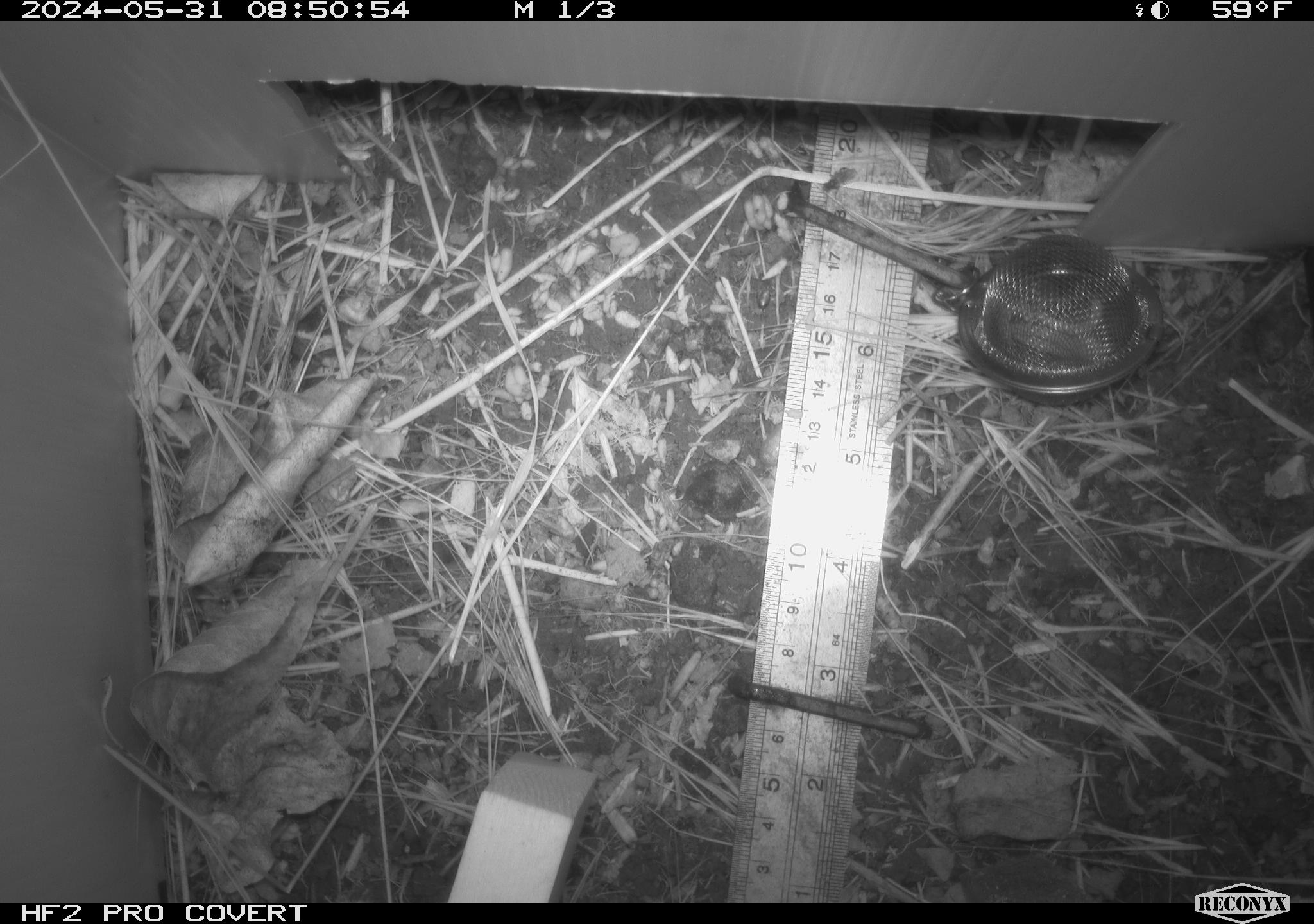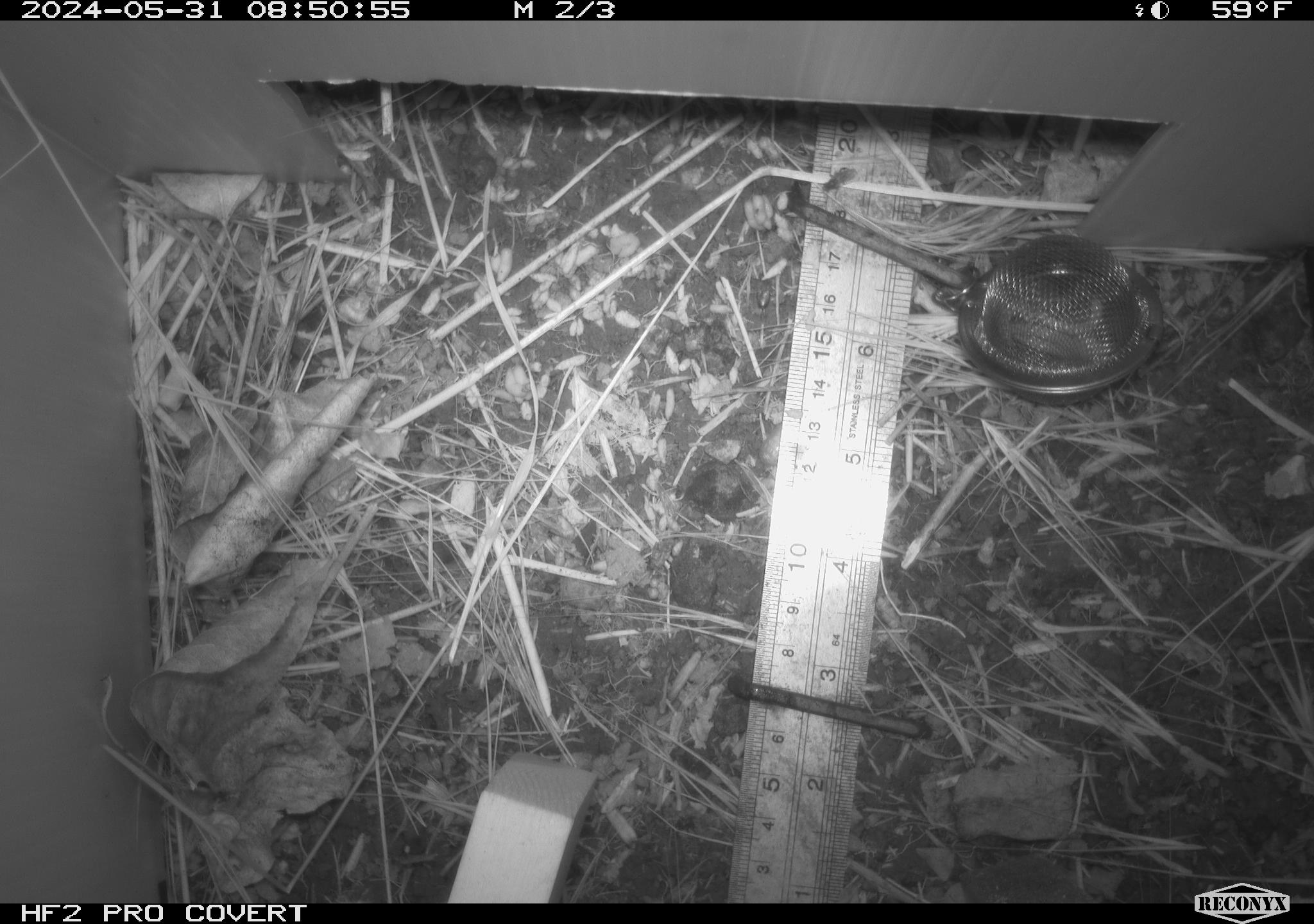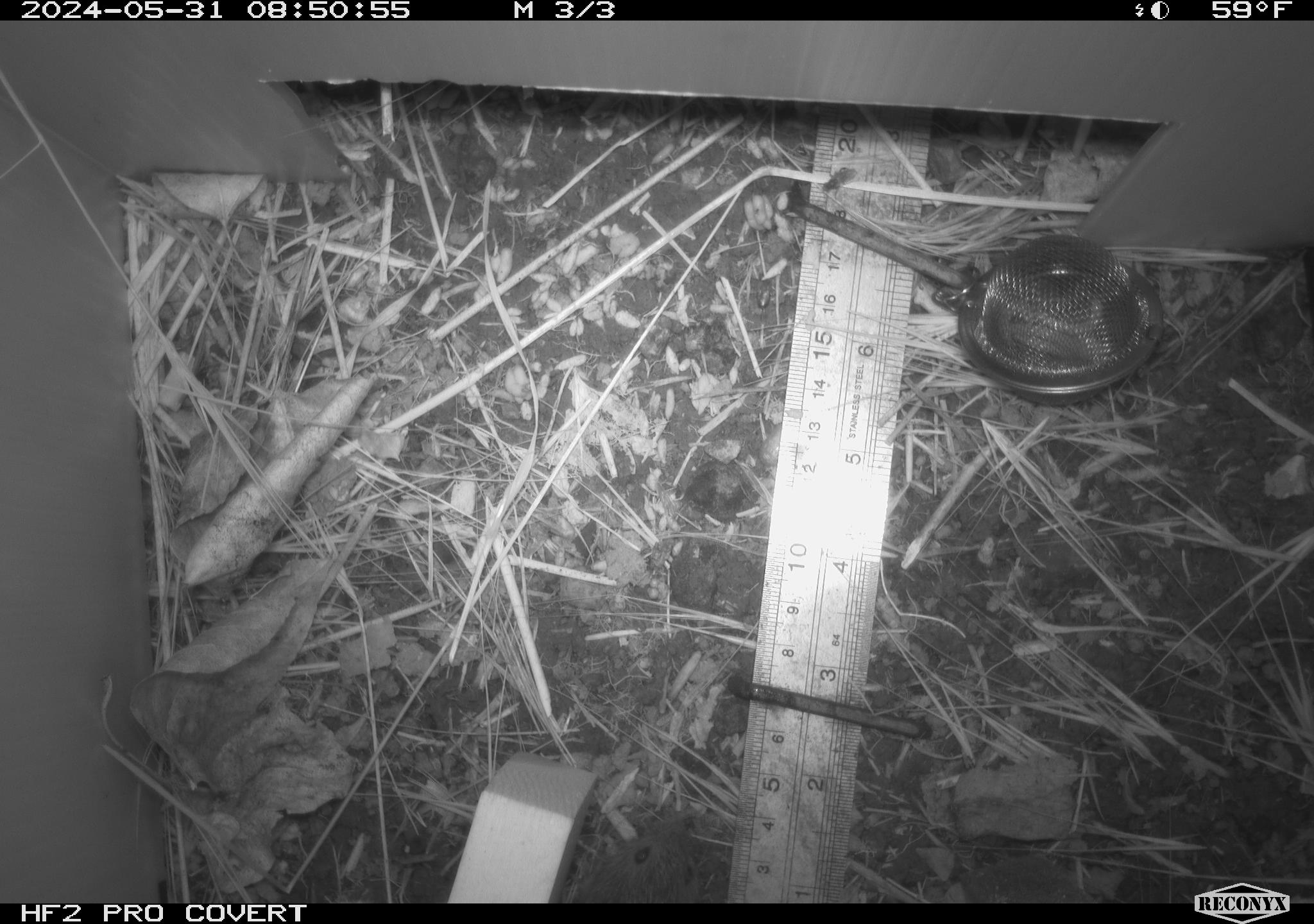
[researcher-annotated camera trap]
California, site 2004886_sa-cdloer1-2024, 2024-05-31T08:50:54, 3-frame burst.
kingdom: Animalia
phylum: Chordata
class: Mammalia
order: Rodentia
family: Cricetidae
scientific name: Arvicolinae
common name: voles, lemmings, and muskrats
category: arvicolinae subfamily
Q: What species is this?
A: Arvicolinae subfamily (voles, lemmings, and muskrats) (Arvicolinae).